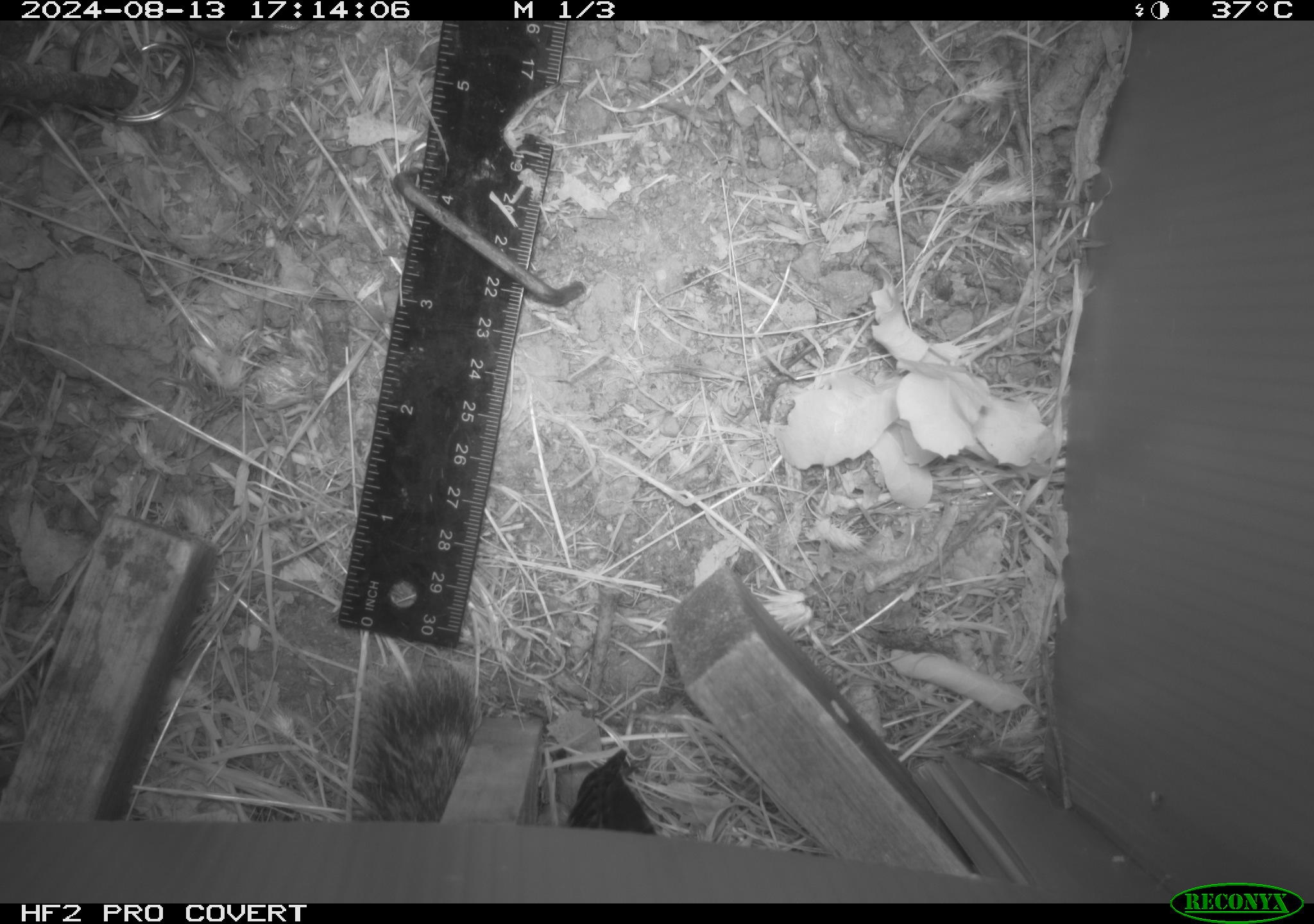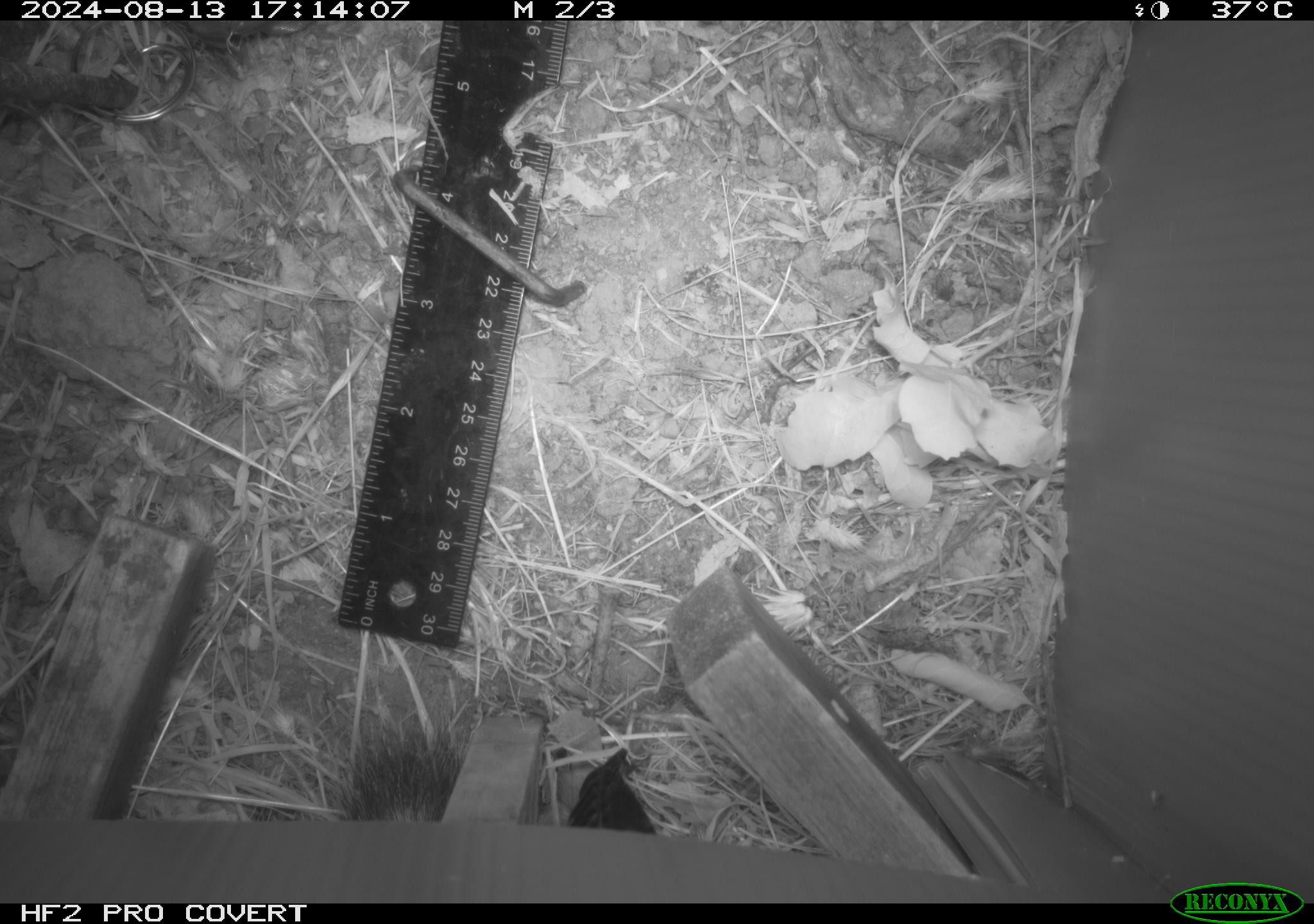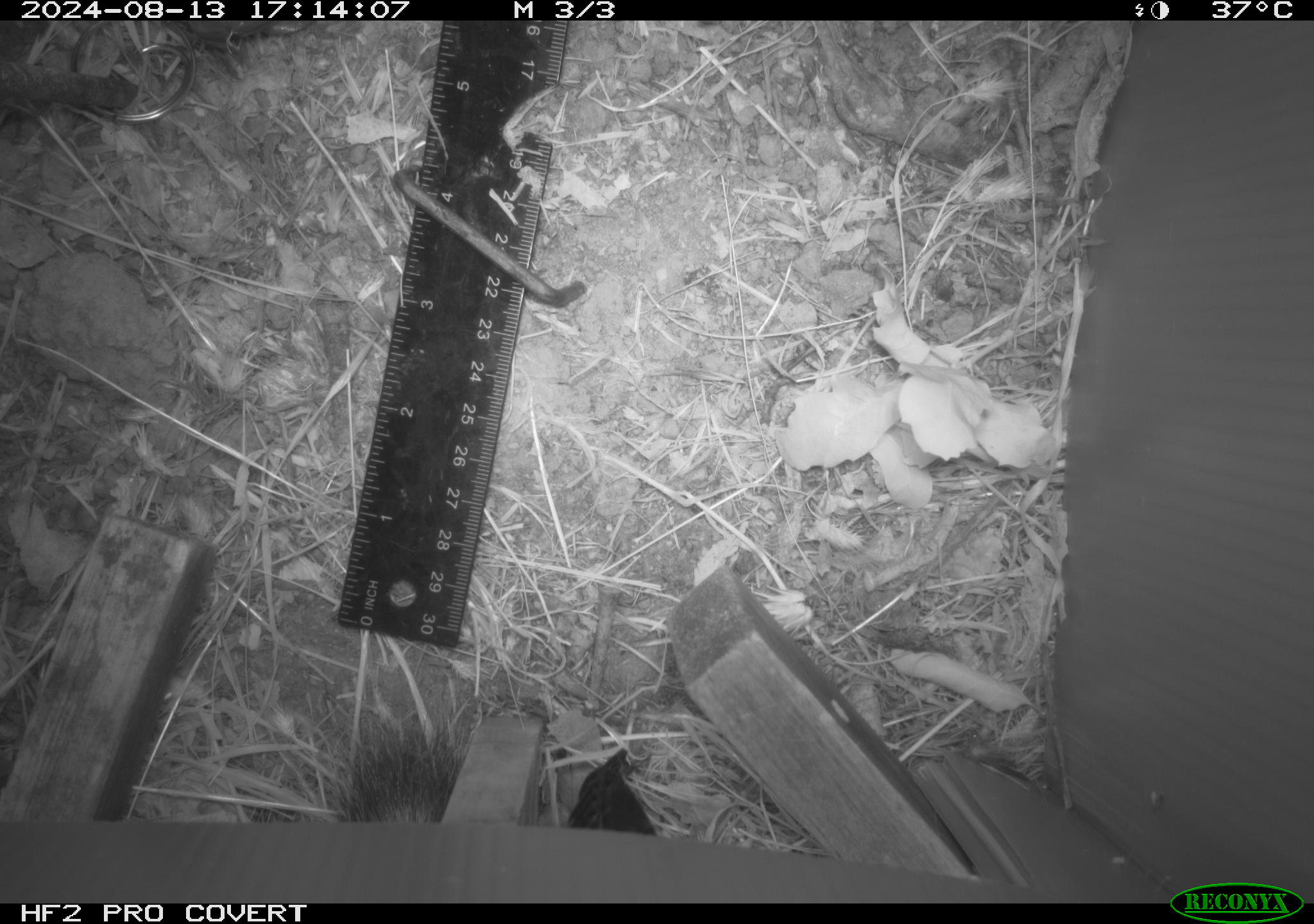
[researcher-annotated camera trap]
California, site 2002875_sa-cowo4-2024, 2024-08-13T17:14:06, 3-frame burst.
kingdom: Animalia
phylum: Chordata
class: Mammalia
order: Rodentia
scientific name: Rodentia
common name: rodent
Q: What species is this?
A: Rodent (Rodentia).